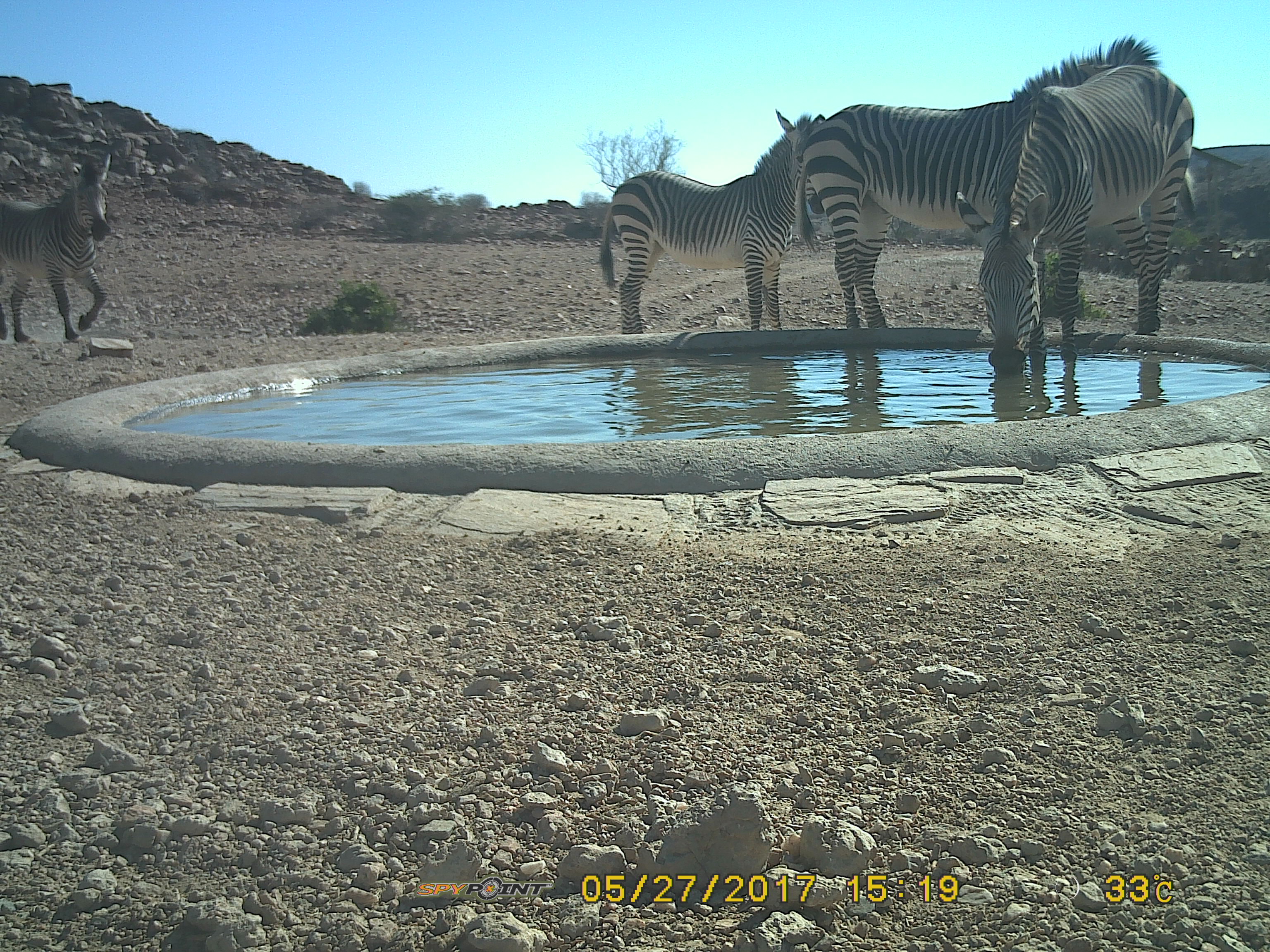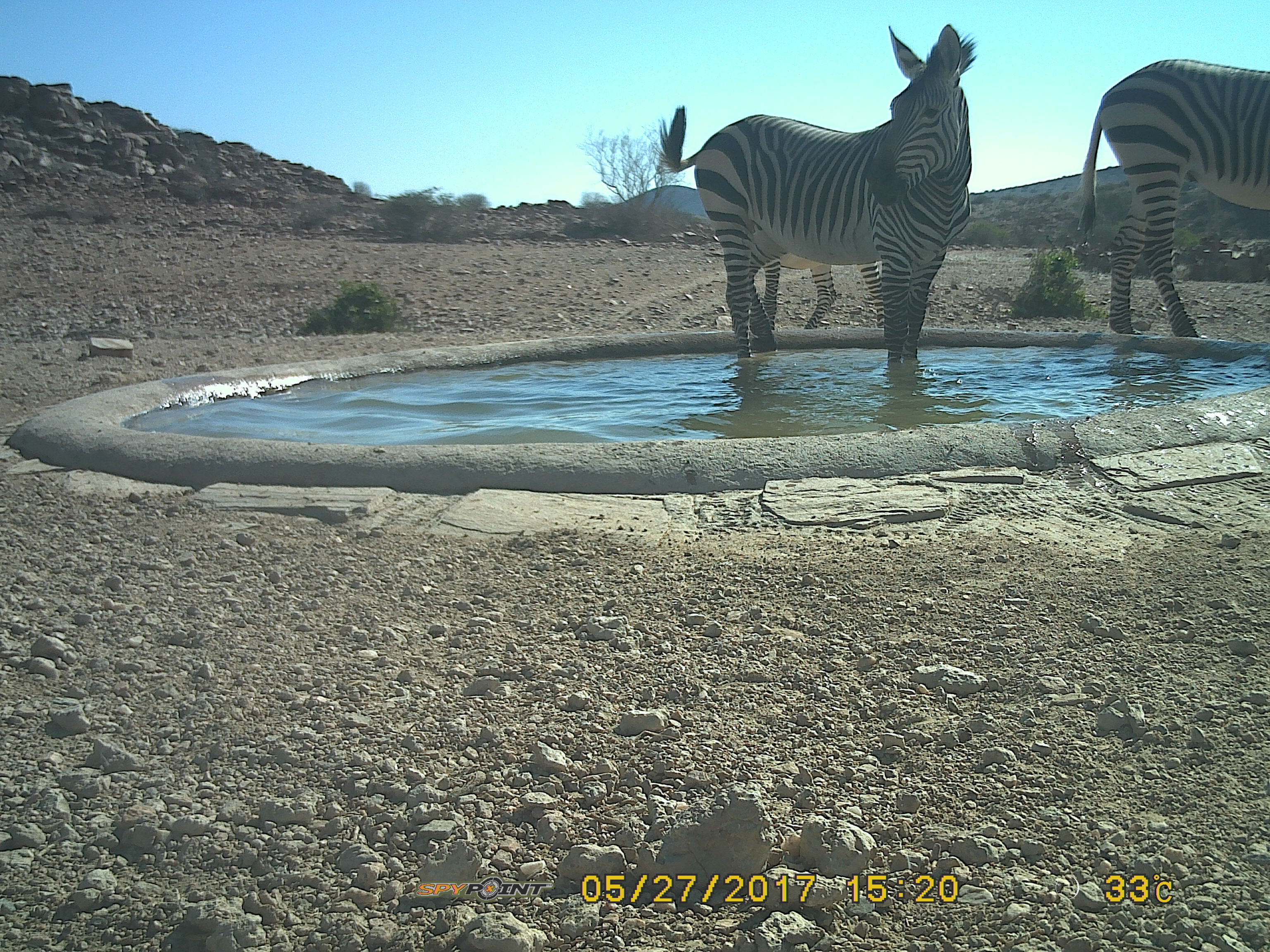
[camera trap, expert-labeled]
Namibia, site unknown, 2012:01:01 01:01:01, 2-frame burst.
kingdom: Animalia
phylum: Chordata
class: Mammalia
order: Perissodactyla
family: Equidae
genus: Equus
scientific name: Equus zebra hartmannae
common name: hartmann's mountain zebra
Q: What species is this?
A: Equus zebra hartmannae (hartmann's mountain zebra).